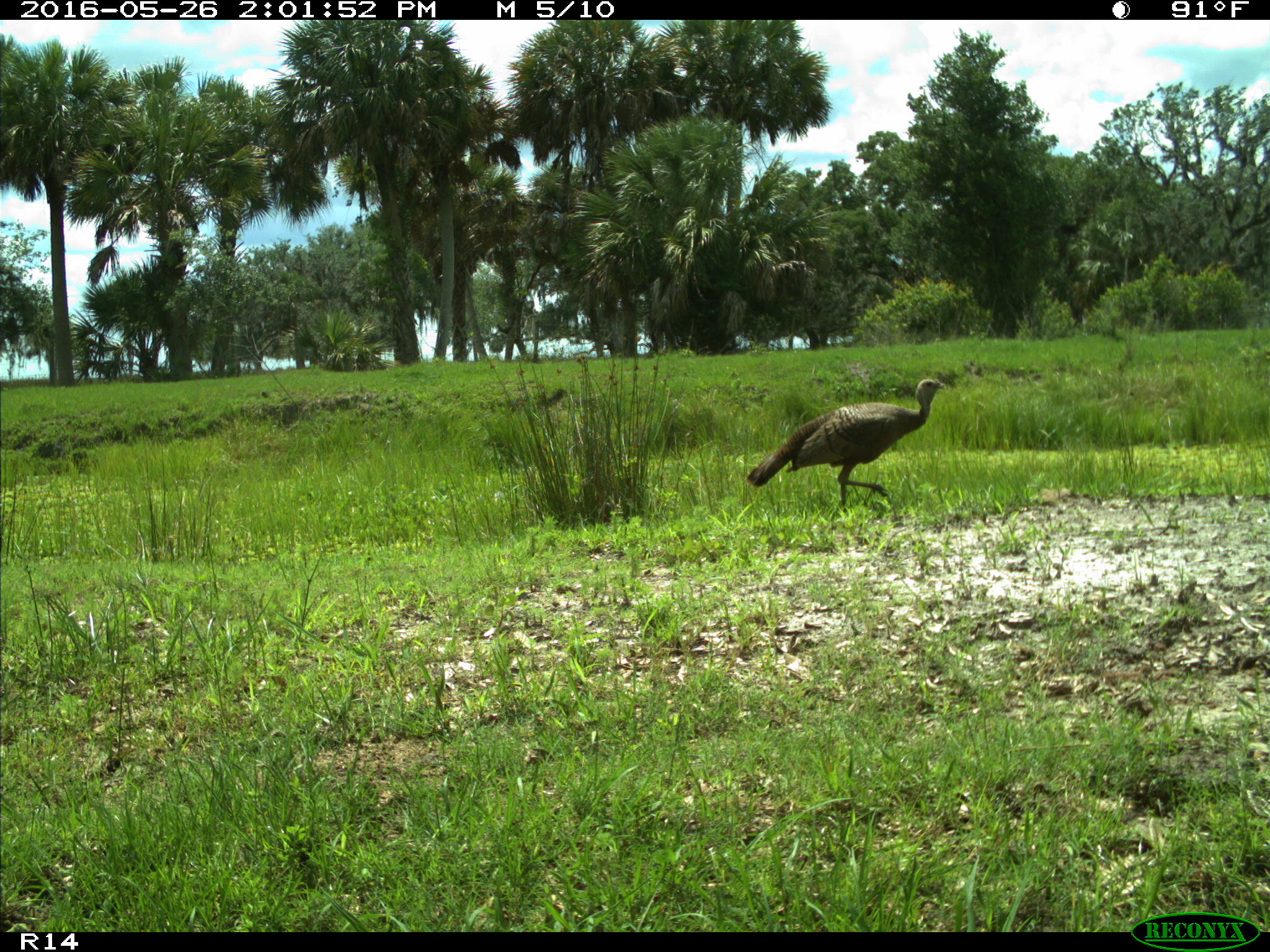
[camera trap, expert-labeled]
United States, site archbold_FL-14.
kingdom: Animalia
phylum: Chordata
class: Aves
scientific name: Aves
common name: birds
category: unidentified bird